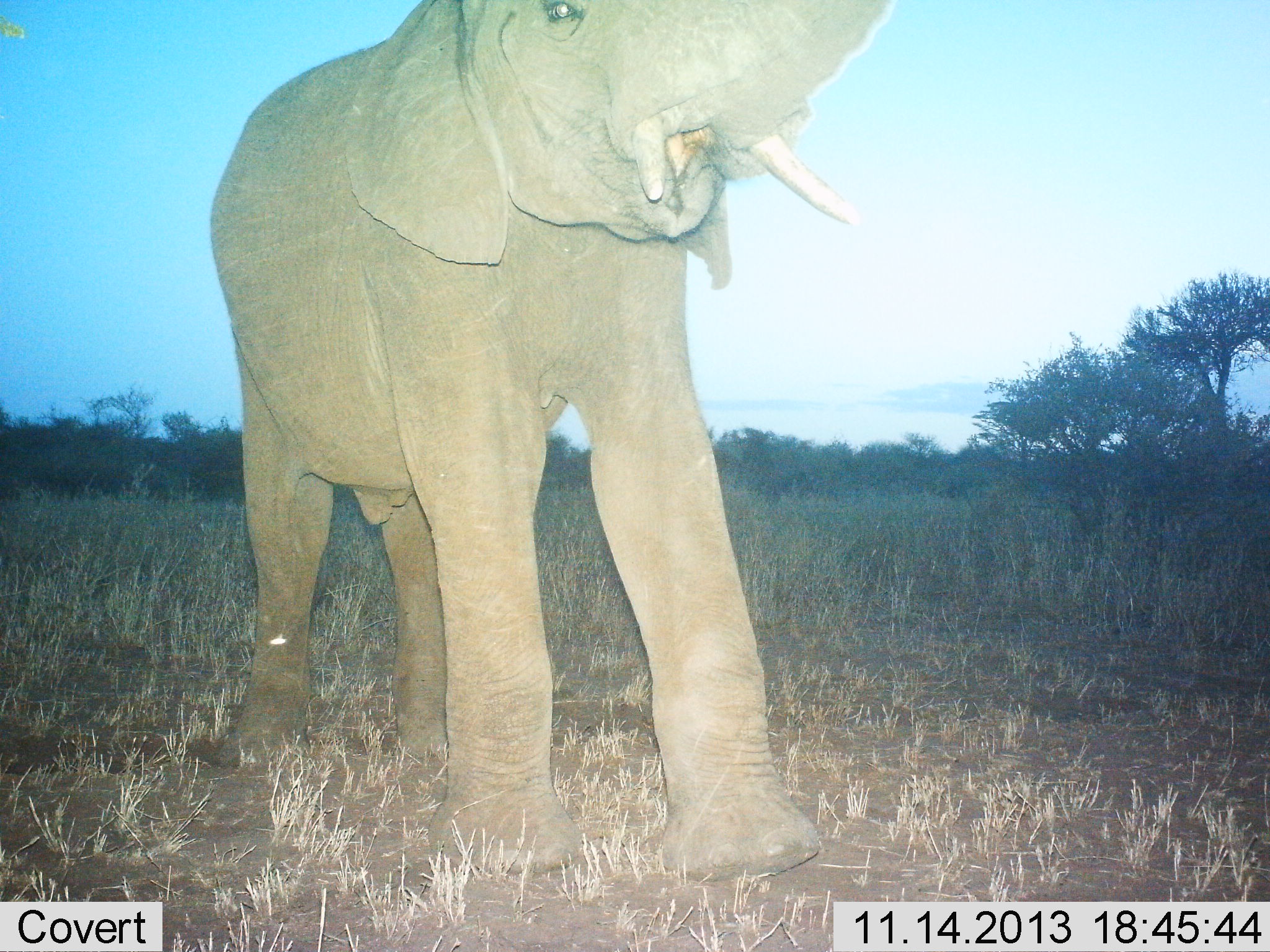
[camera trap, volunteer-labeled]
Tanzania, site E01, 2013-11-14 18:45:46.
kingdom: Animalia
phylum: Chordata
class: Mammalia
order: Proboscidea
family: Elephantidae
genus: Loxodonta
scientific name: Loxodonta africana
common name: african bush elephant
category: elephant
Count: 1.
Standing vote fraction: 71%.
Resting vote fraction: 0%.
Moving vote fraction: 21%.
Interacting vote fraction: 21%.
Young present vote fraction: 0%.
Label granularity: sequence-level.